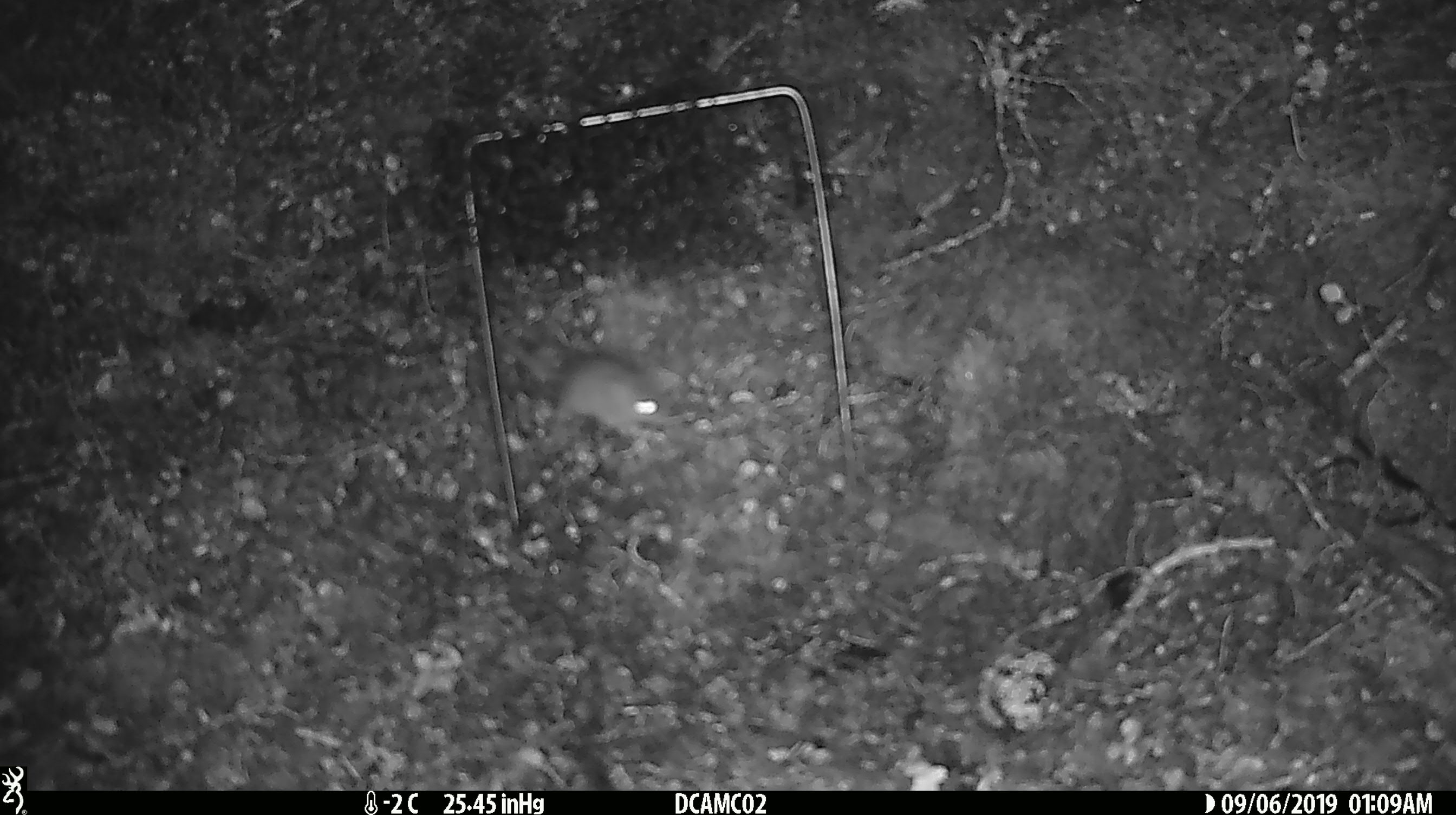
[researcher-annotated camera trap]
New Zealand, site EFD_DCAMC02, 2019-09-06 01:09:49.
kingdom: Animalia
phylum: Chordata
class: Mammalia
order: Rodentia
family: Muridae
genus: Mus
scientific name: Mus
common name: mouse